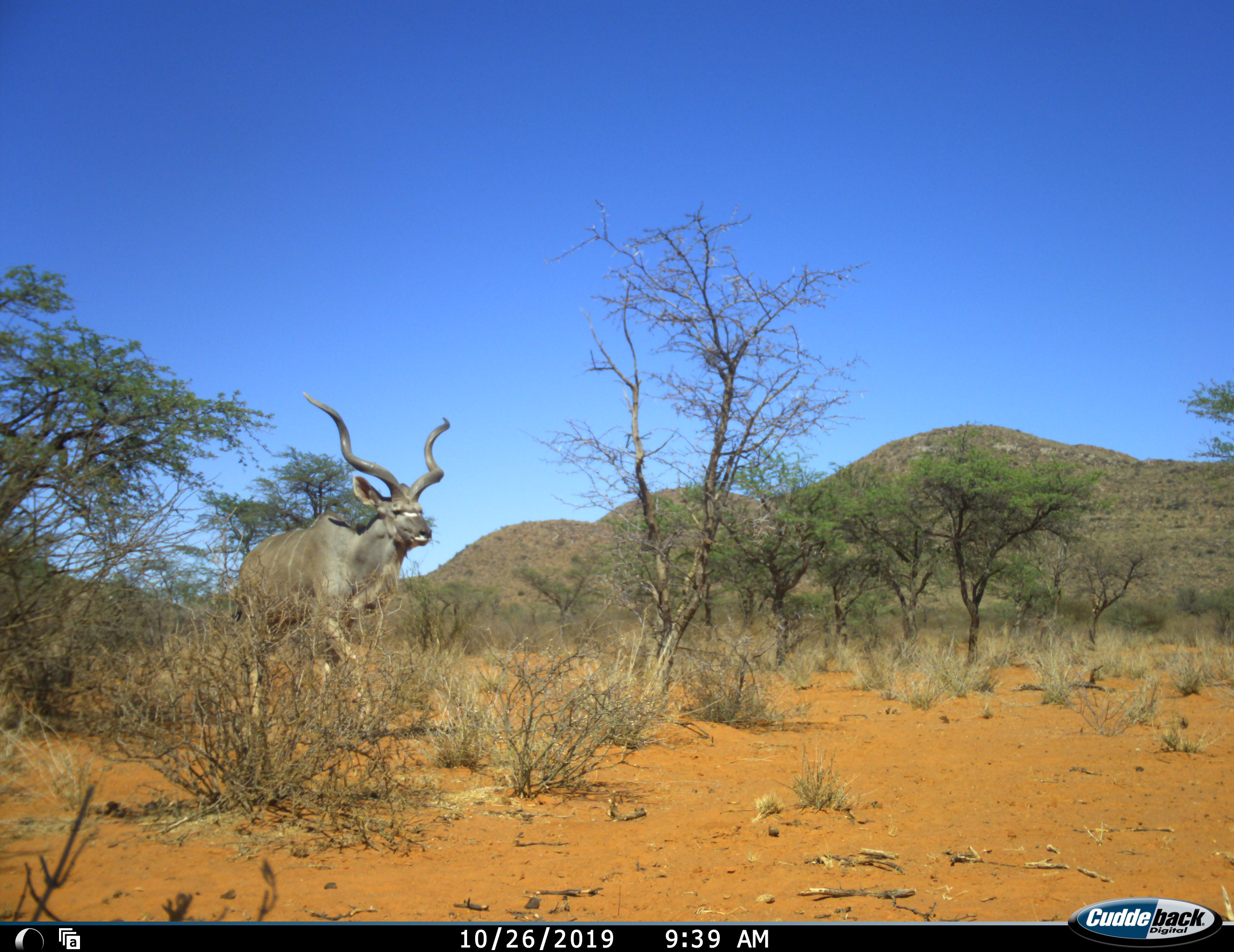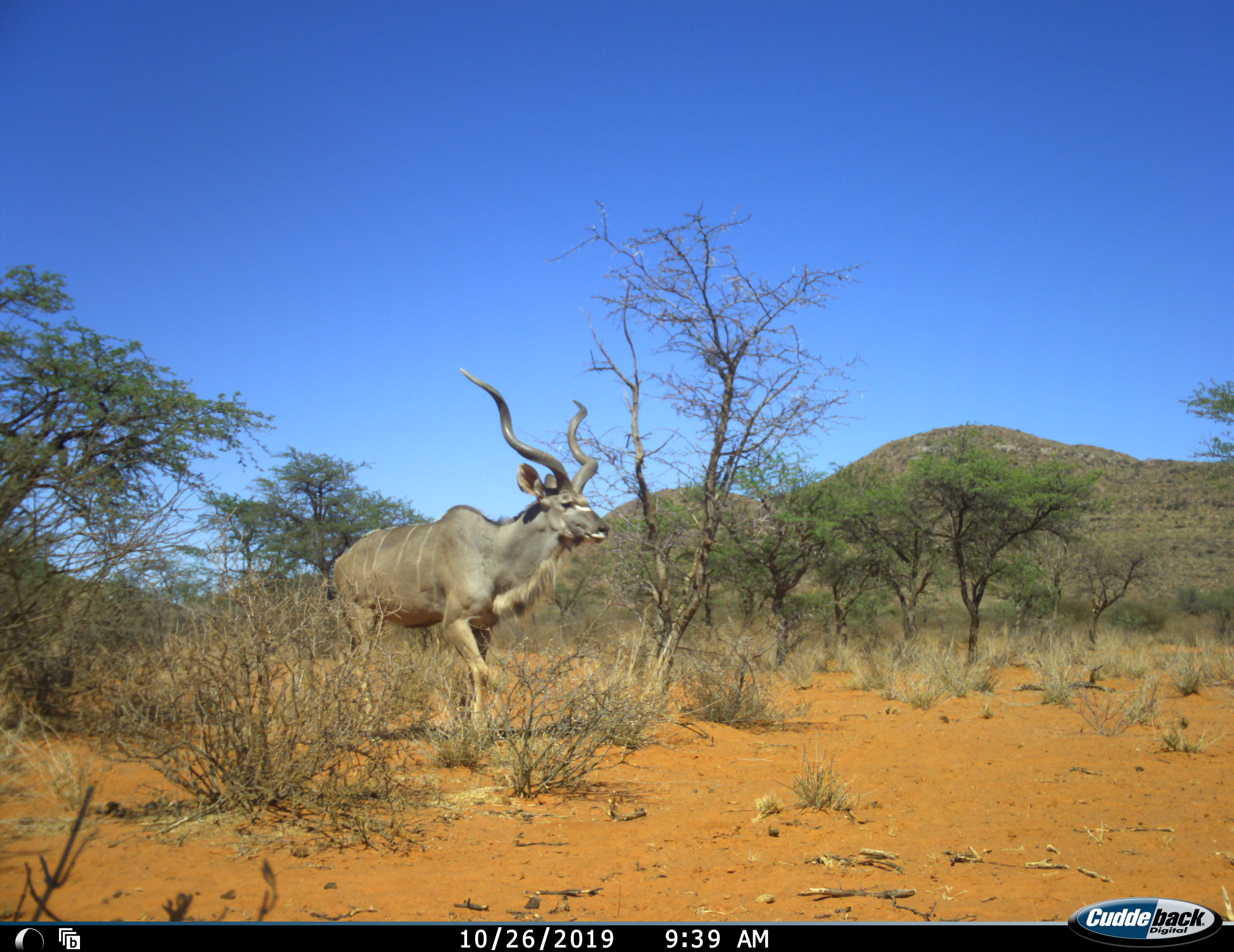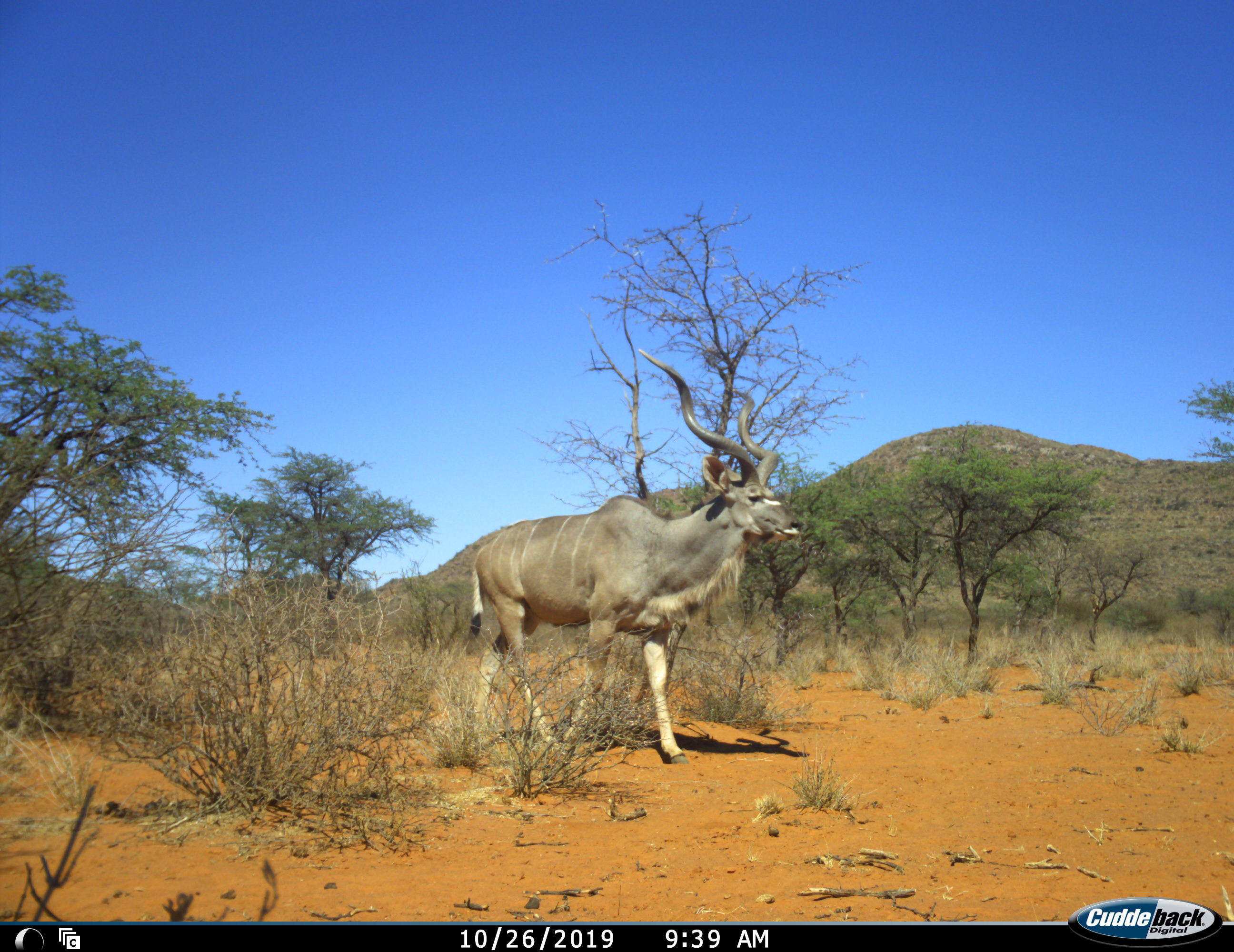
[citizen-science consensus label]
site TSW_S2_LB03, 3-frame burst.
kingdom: Animalia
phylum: Chordata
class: Mammalia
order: Artiodactyla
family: Bovidae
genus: Tragelaphus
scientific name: Tragelaphus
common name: kudu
Kudu (Tragelaphus), count 1. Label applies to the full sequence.